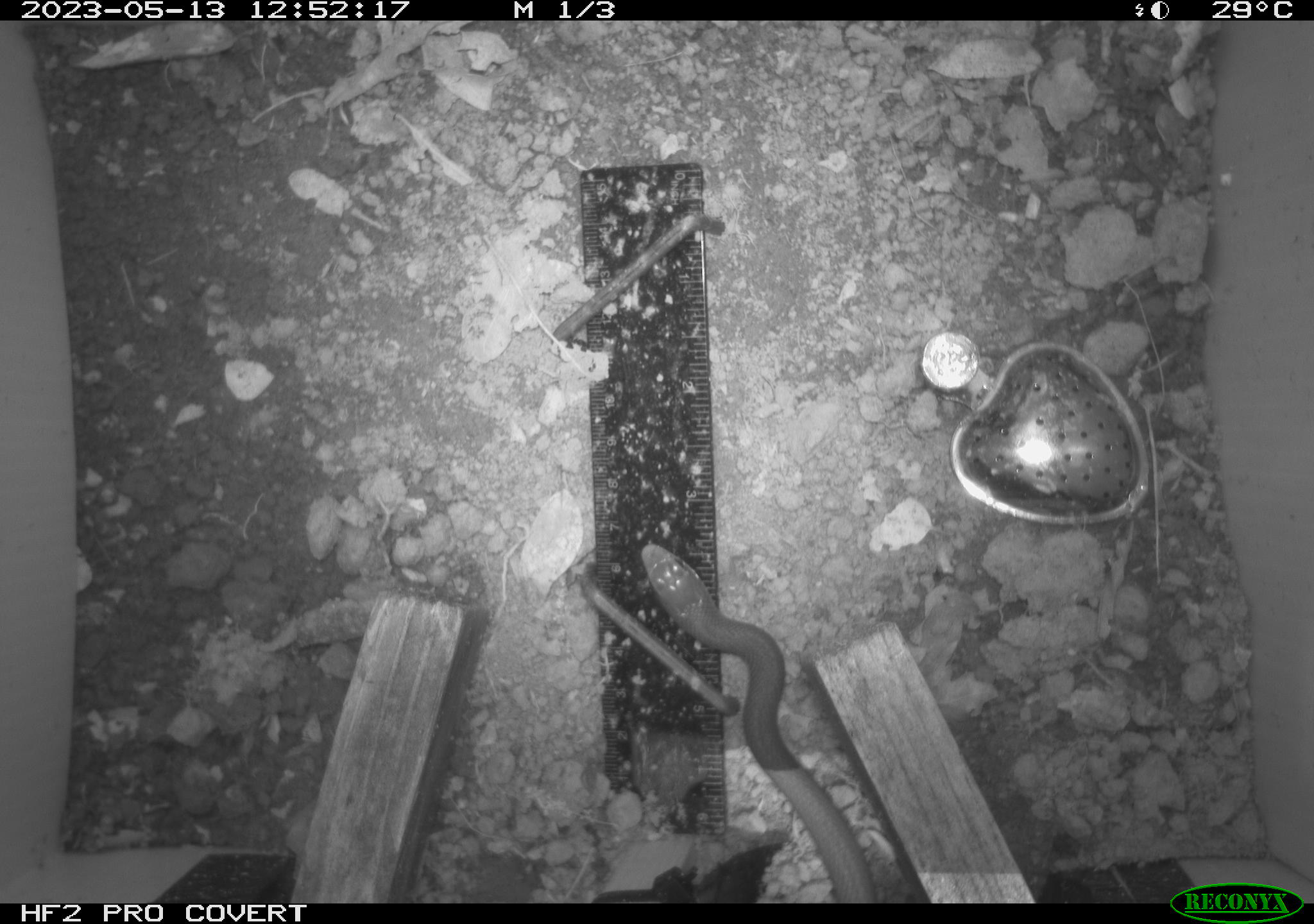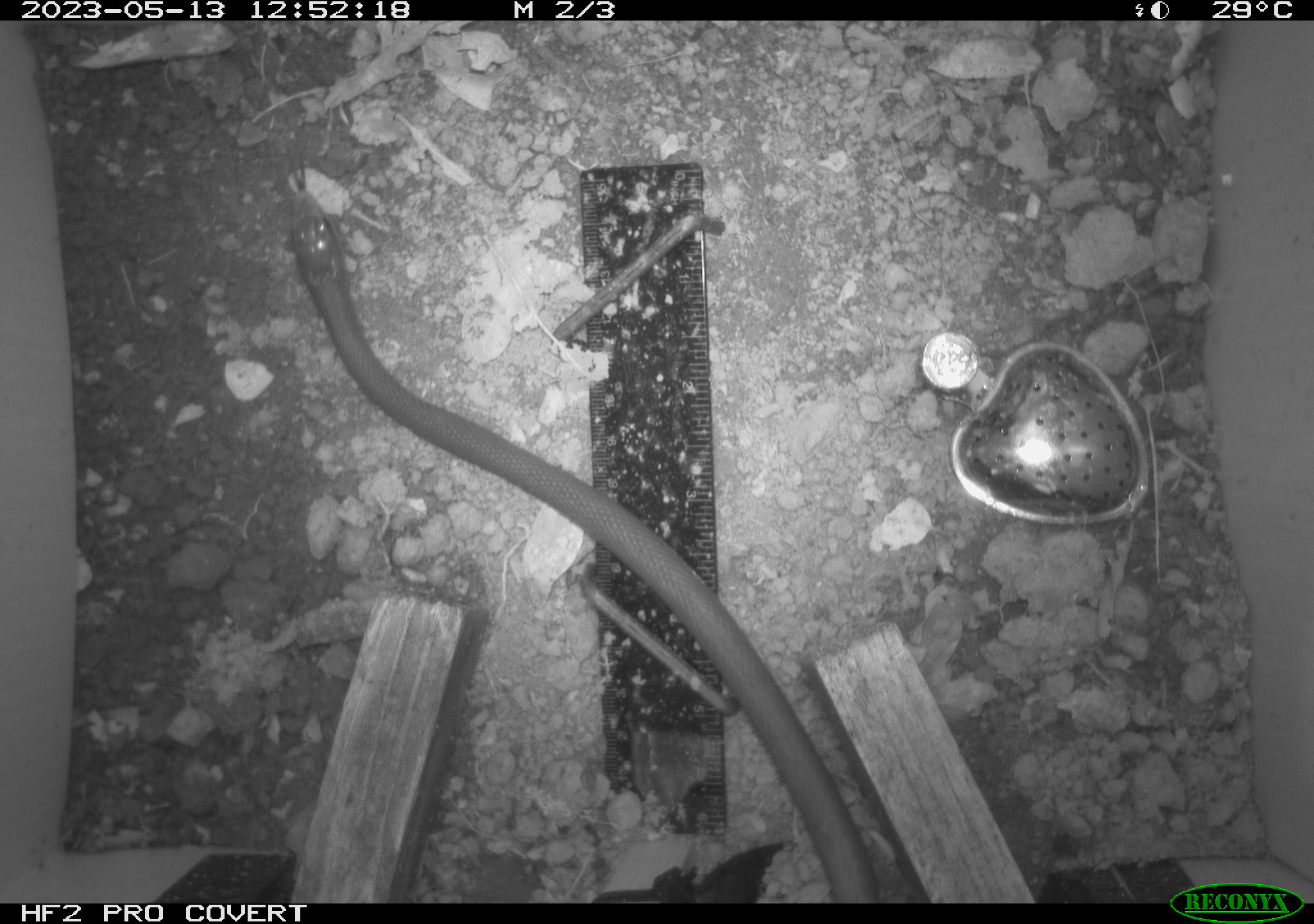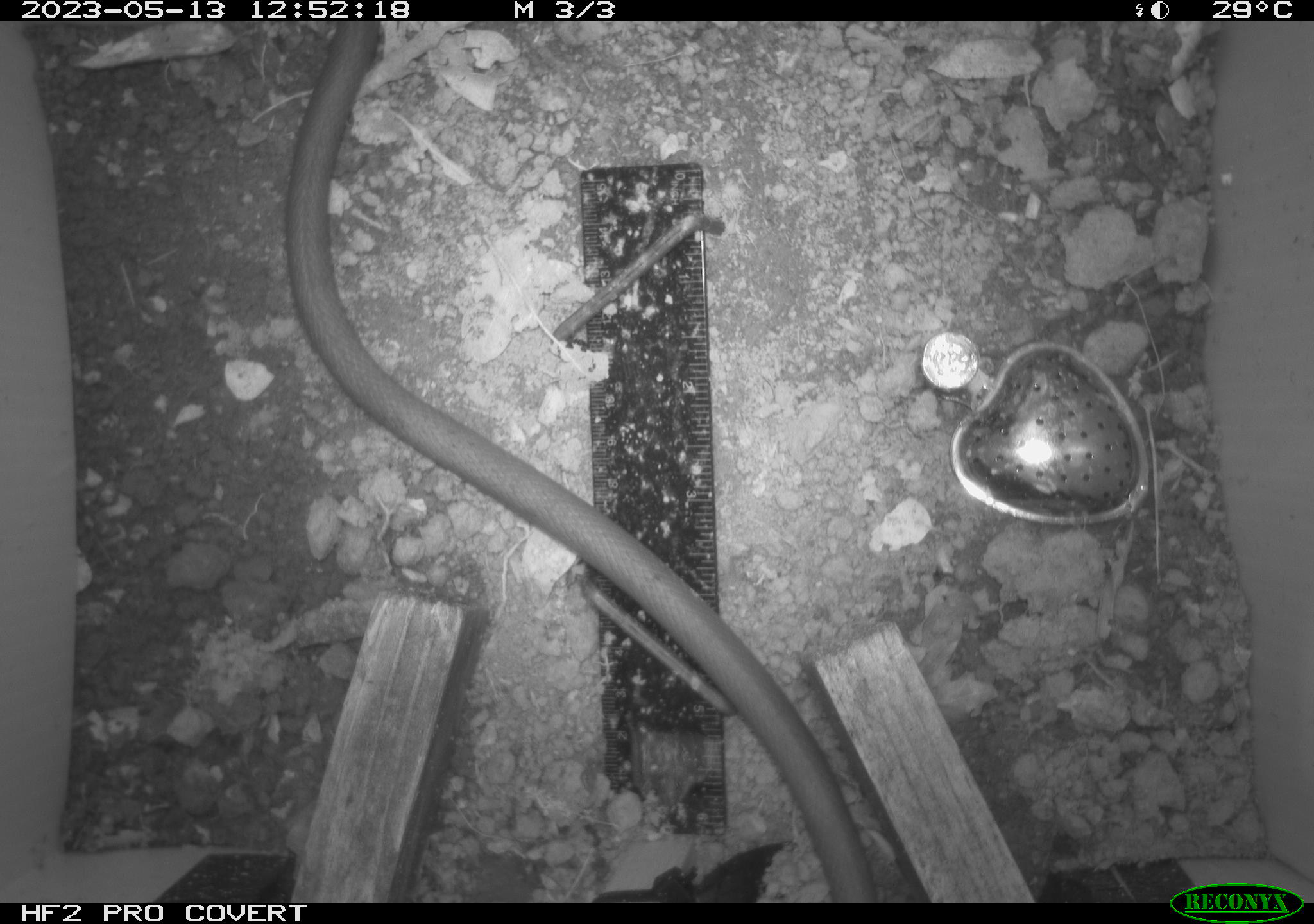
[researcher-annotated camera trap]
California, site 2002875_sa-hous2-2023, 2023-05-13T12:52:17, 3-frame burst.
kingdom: Animalia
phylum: Chordata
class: Reptilia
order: Squamata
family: Colubridae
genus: Coluber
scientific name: Coluber constrictor mormon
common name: western yellow-bellied racer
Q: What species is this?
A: Western yellow-bellied racer (Coluber constrictor mormon).